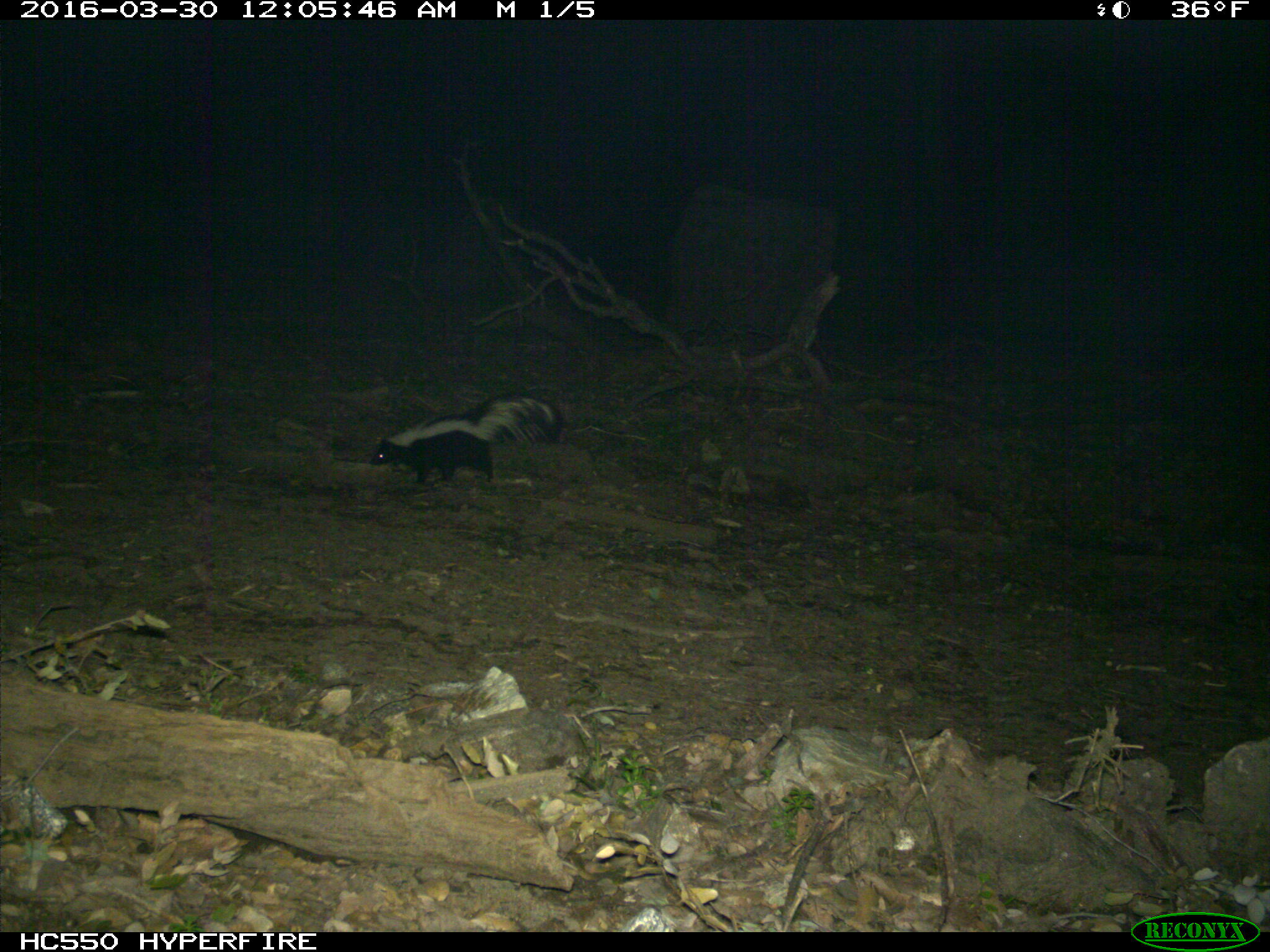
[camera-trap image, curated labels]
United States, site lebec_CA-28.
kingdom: Animalia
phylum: Chordata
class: Mammalia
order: Carnivora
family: Mephitidae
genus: Mephitis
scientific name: Mephitis mephitis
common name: striped skunk